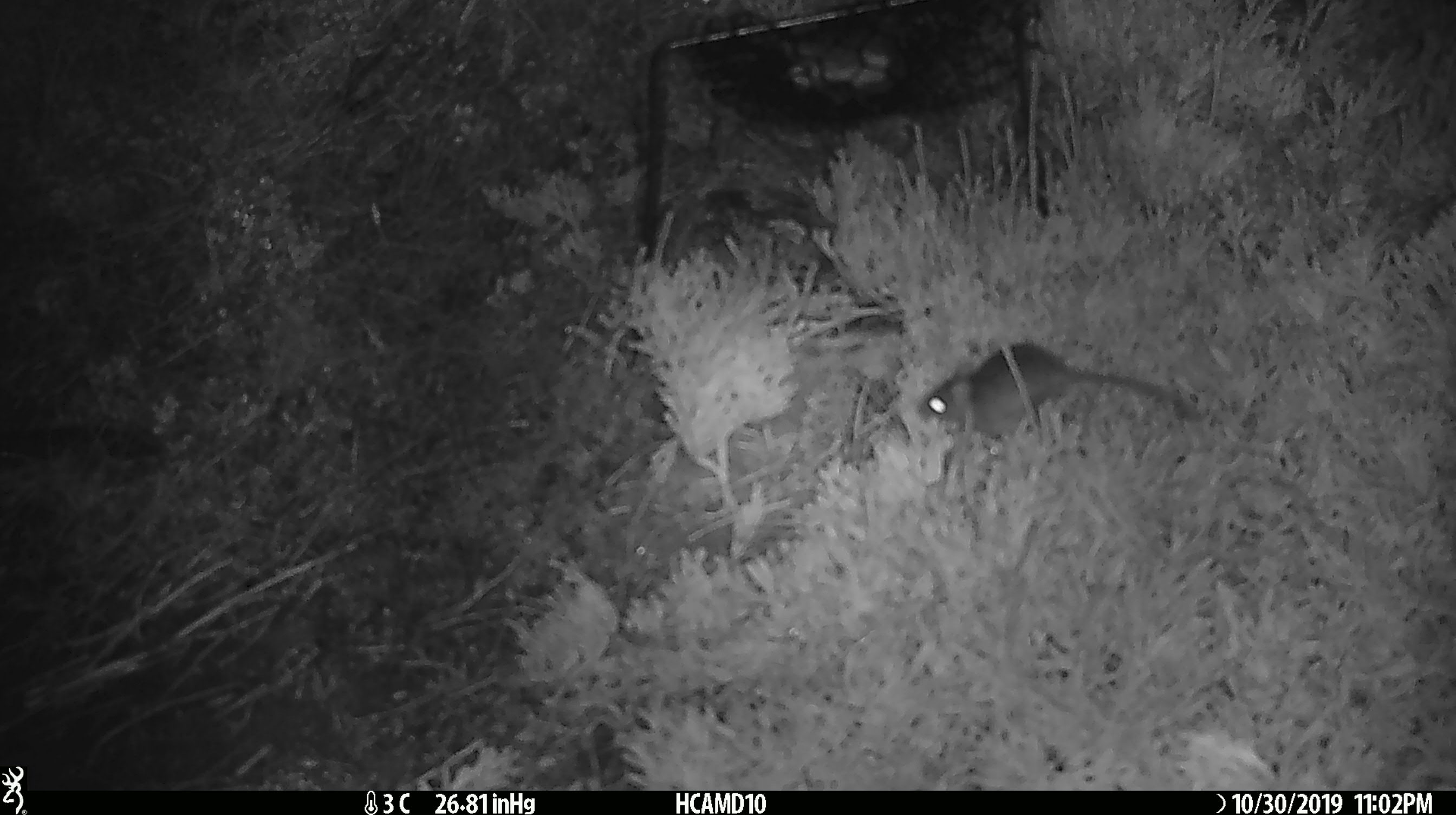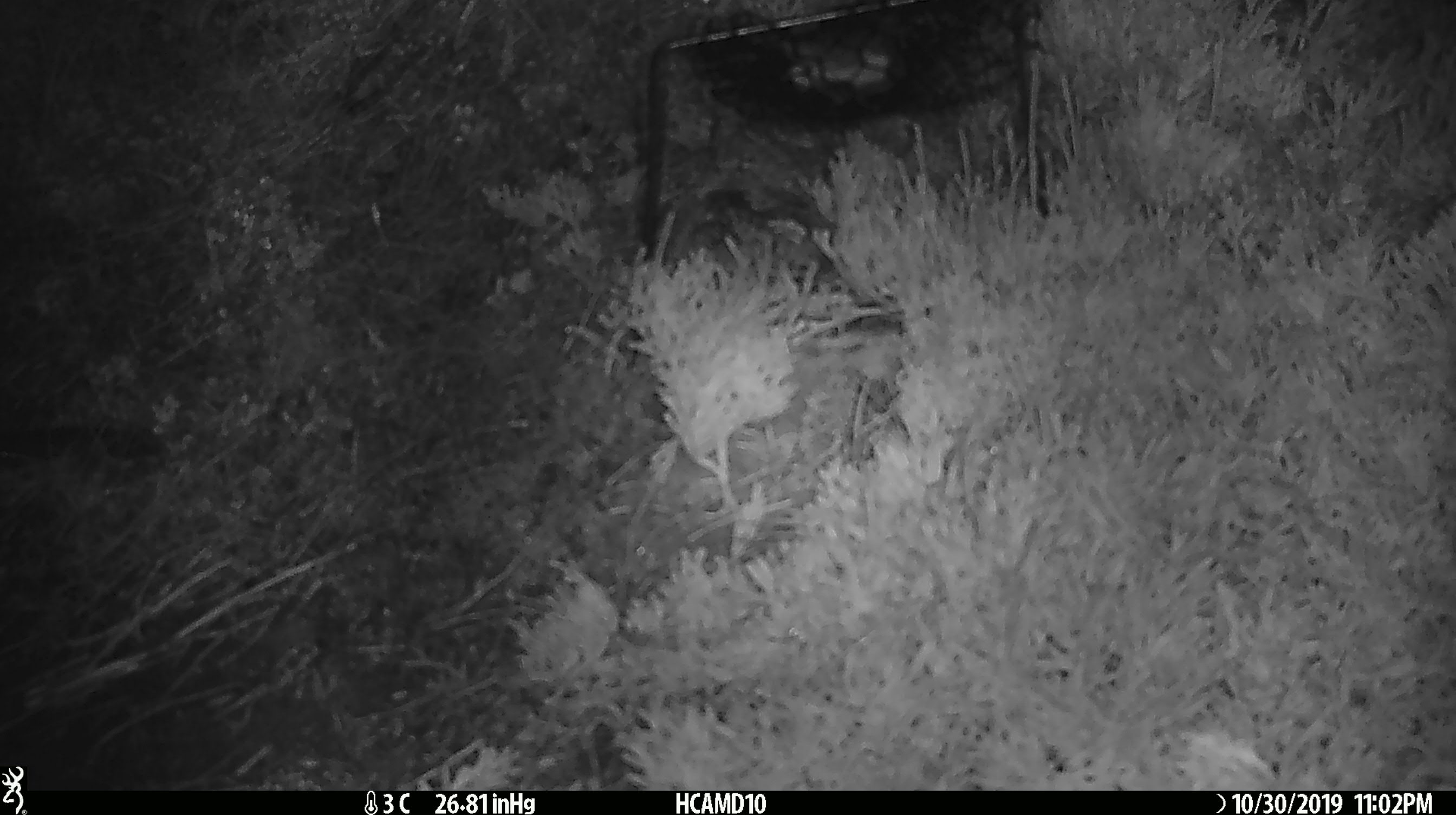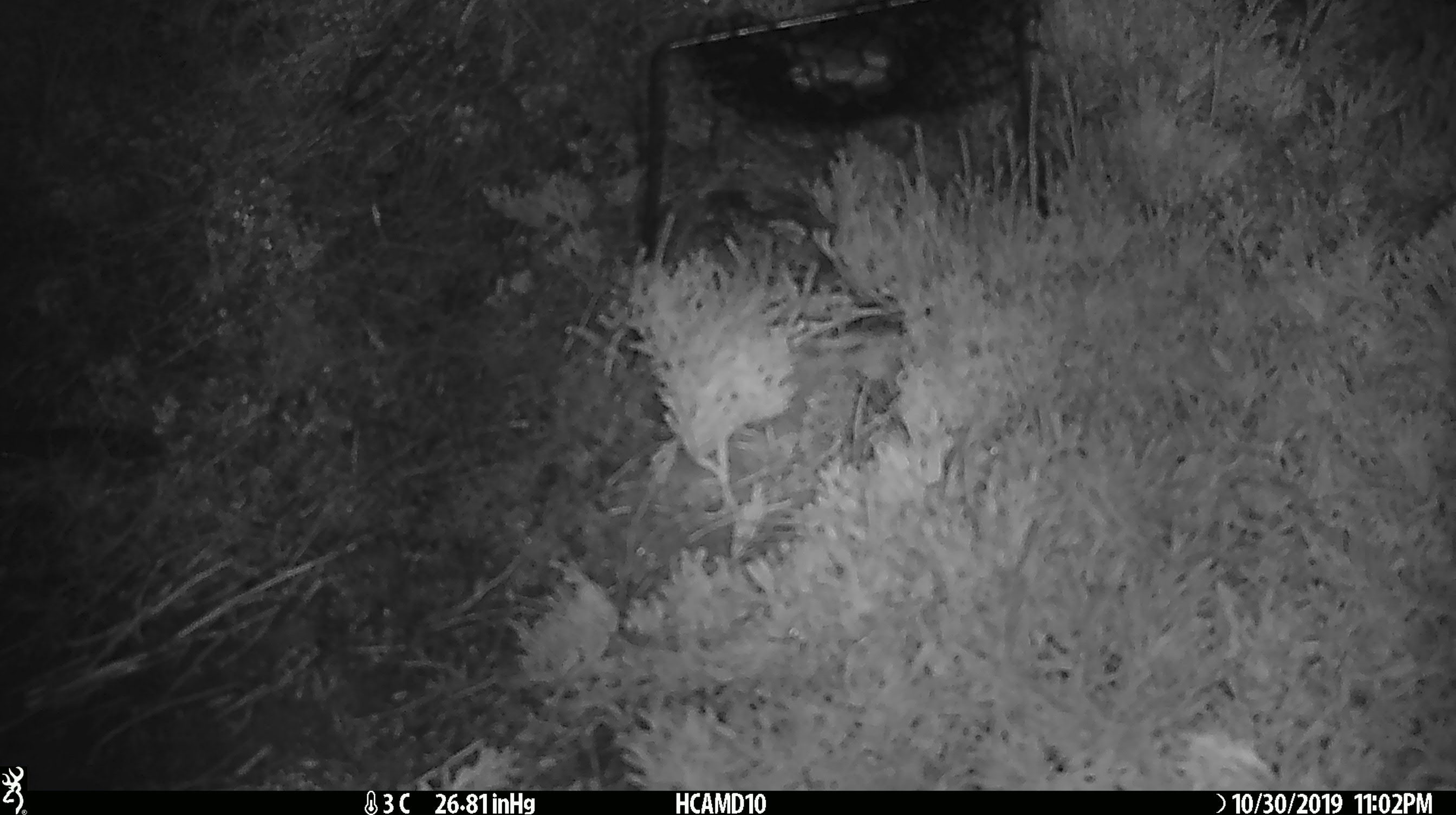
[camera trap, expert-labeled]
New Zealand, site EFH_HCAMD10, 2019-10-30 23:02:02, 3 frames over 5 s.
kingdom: Animalia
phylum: Chordata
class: Mammalia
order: Rodentia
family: Muridae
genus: Mus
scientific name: Mus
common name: mouse